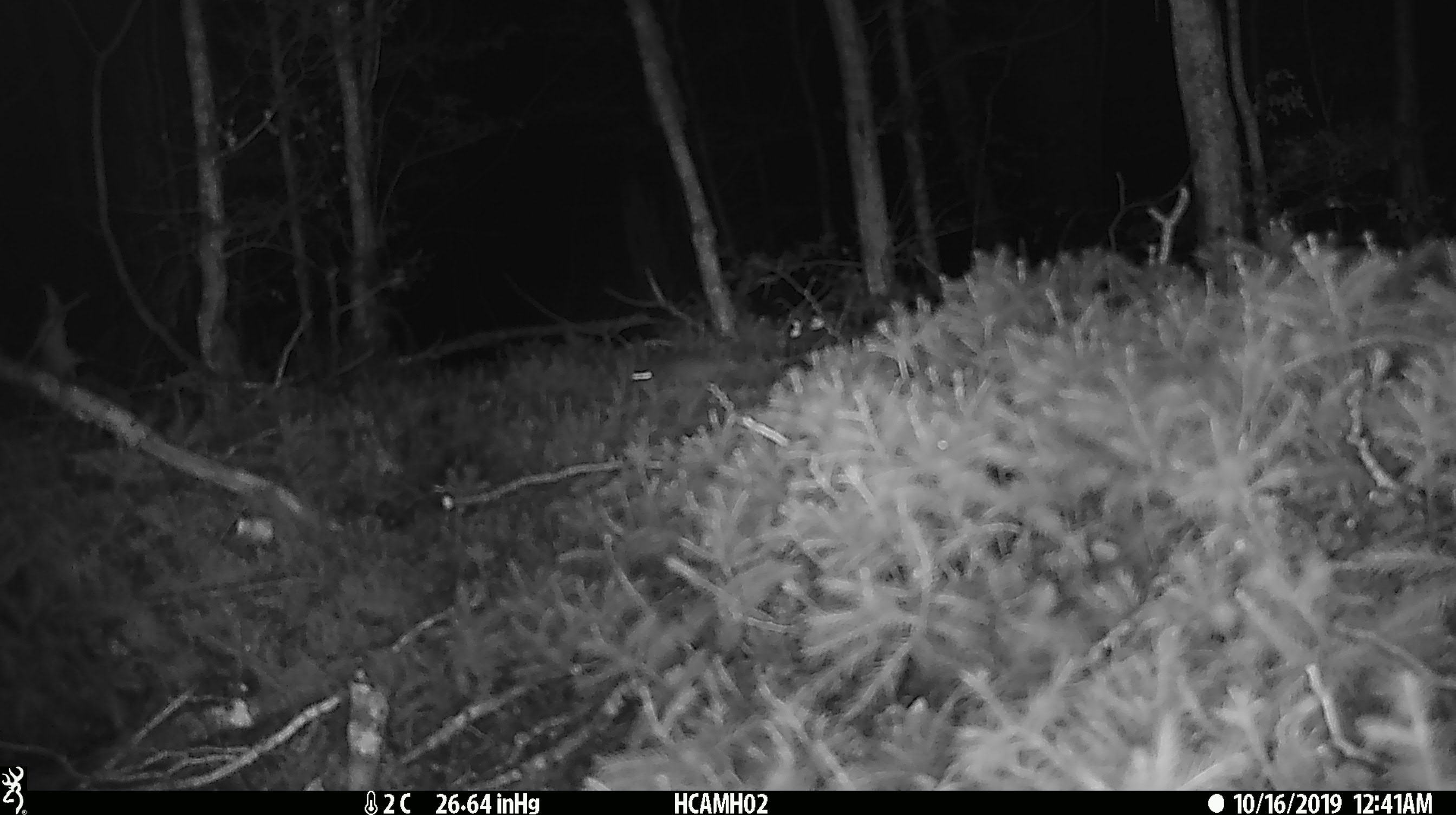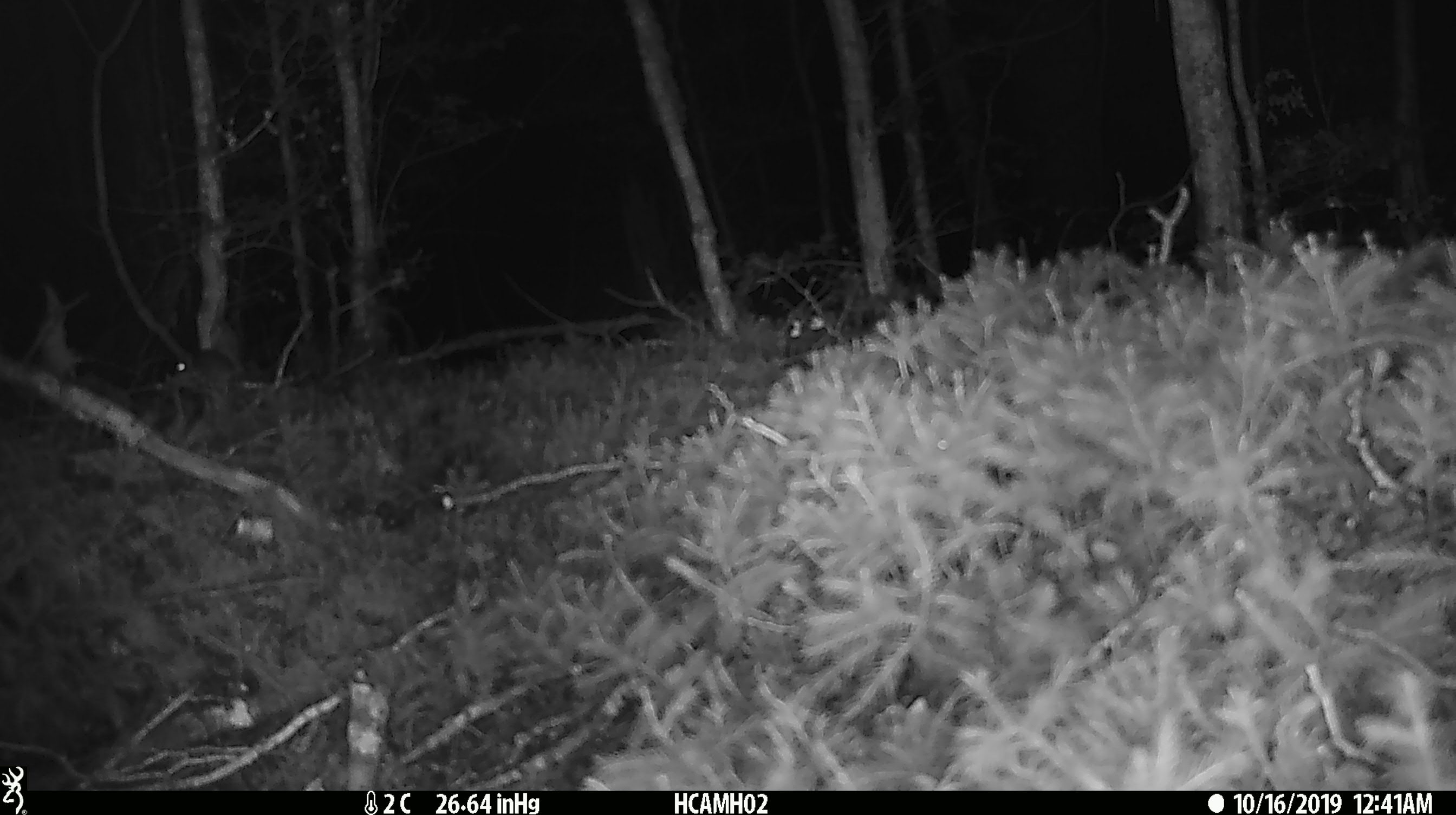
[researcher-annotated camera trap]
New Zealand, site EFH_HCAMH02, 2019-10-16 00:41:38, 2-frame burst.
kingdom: Animalia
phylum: Chordata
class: Mammalia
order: Rodentia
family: Muridae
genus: Mus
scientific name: Mus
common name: mouse